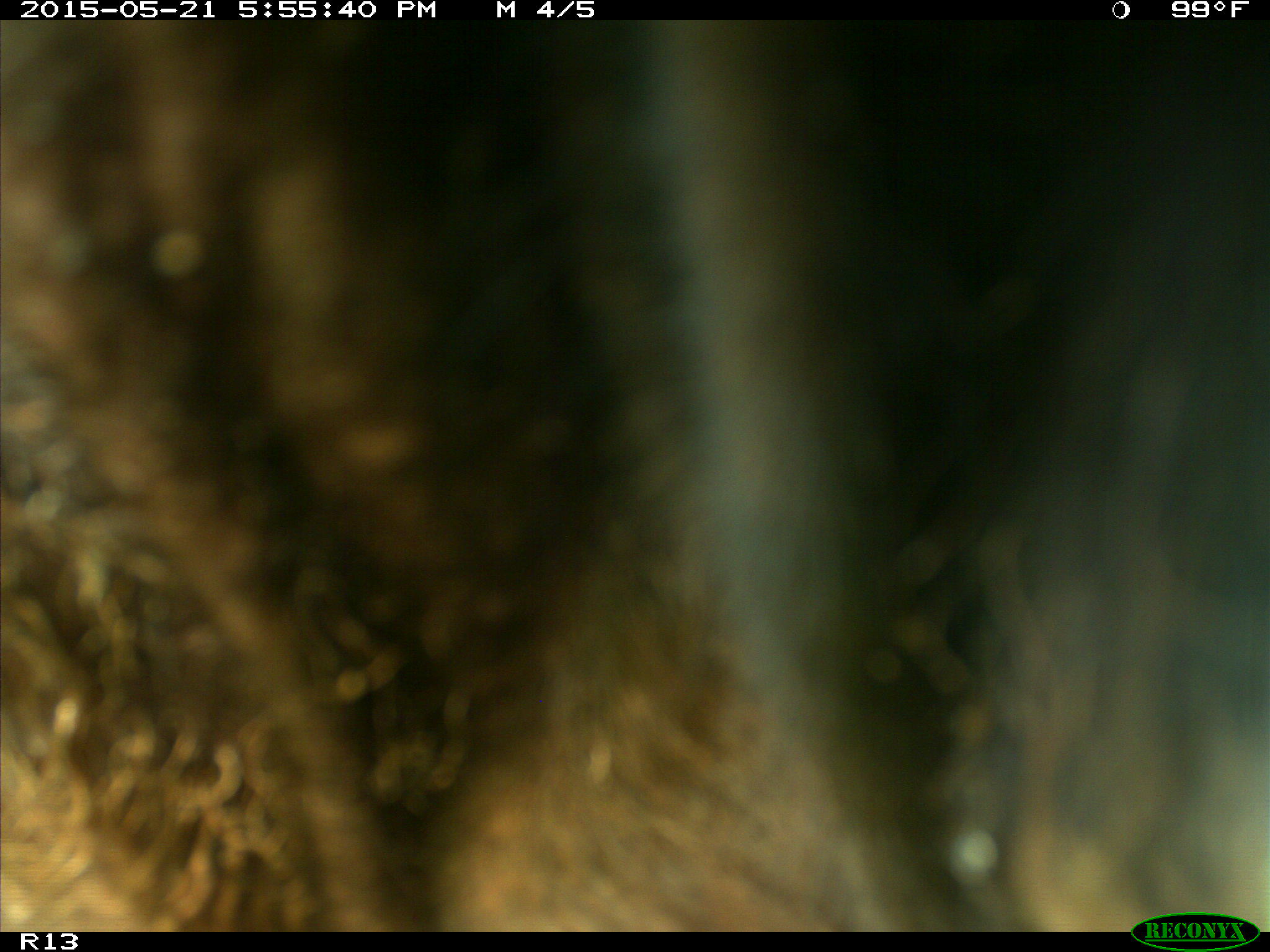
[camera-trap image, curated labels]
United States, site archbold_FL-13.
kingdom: Animalia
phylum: Chordata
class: Mammalia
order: Artiodactyla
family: Bovidae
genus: Bos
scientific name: Bos taurus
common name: domestic cow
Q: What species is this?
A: Bos taurus (domestic cow).